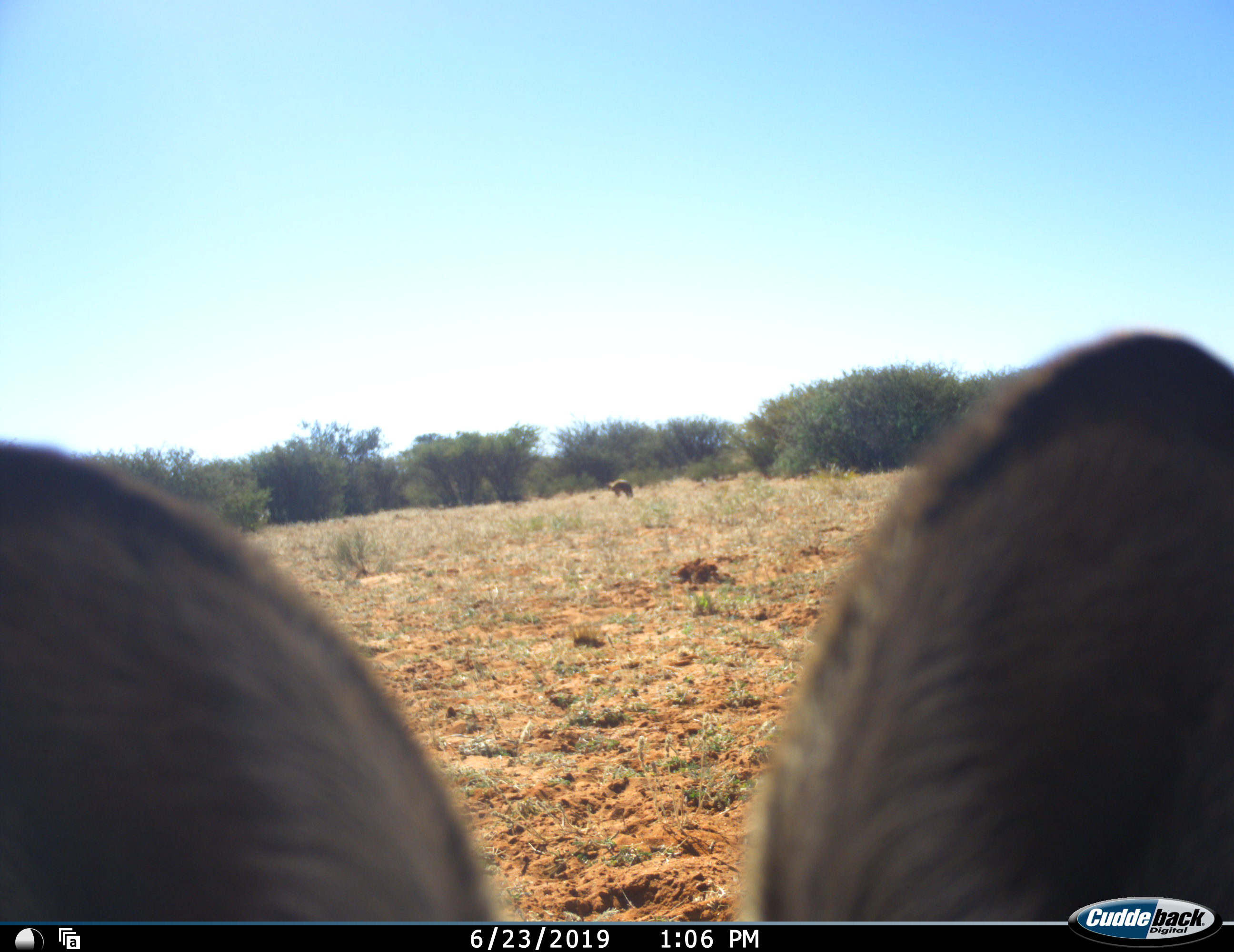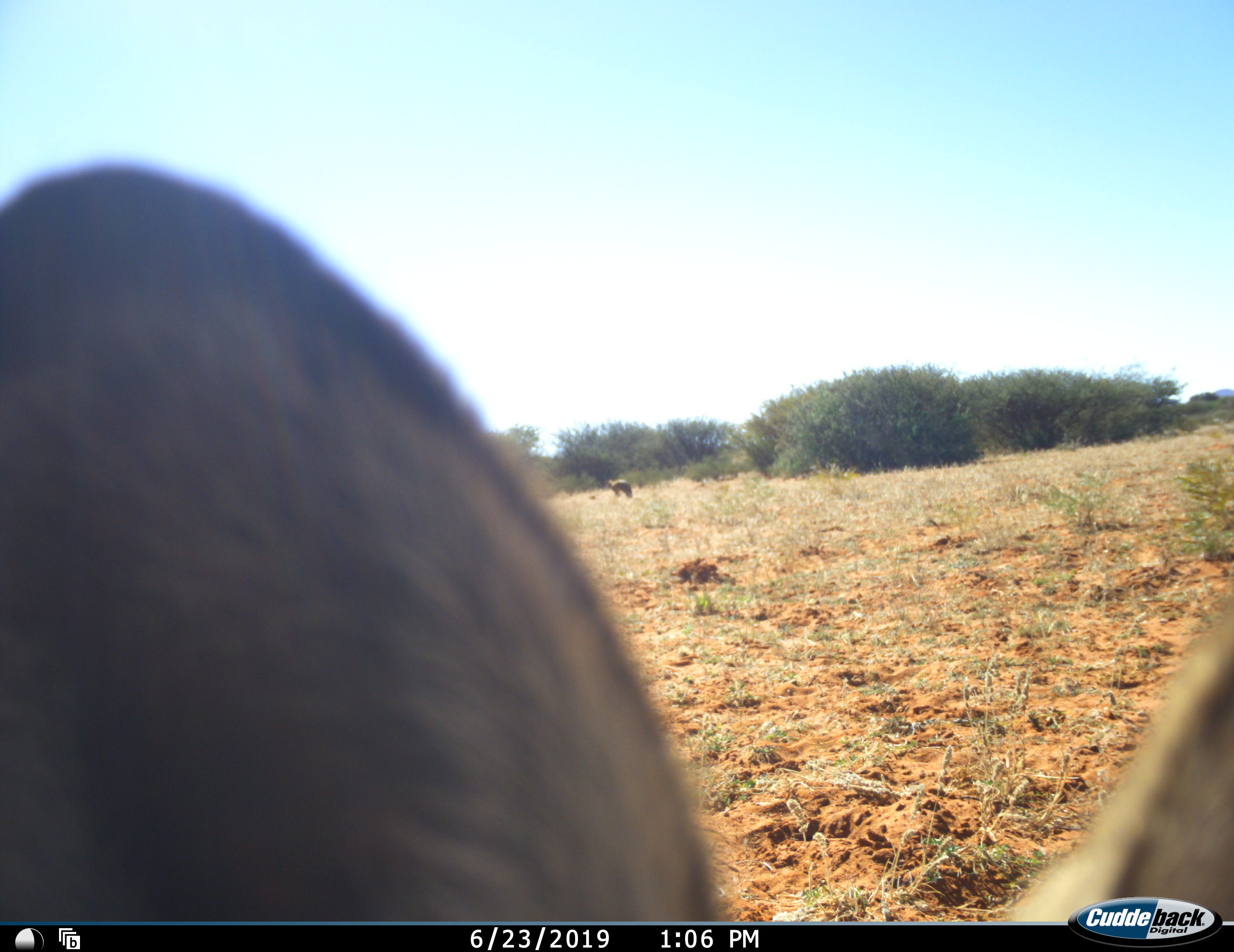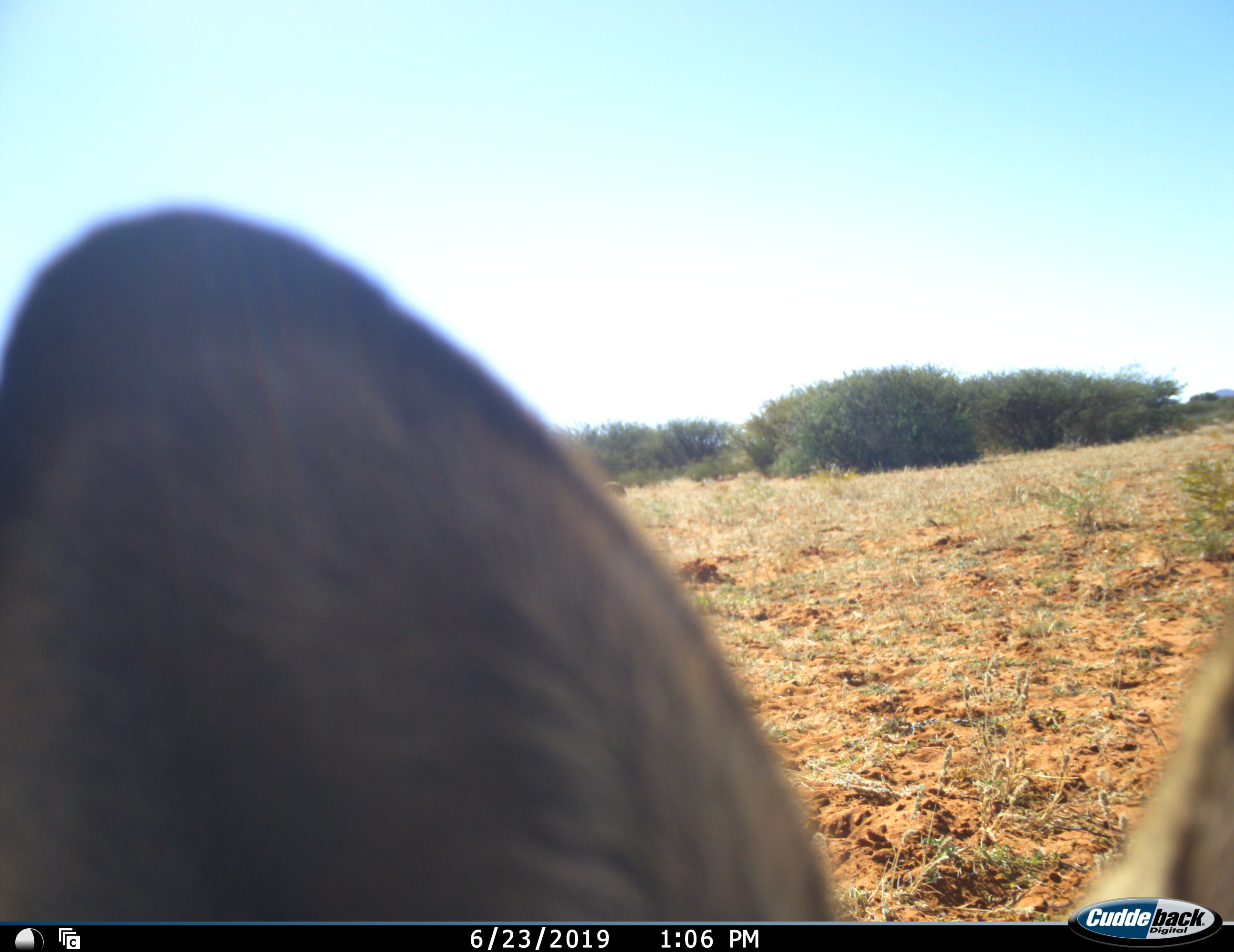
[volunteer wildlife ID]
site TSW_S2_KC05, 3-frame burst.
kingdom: Animalia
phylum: Chordata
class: Mammalia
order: Carnivora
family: Canidae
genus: Otocyon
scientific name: Otocyon megalotis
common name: bat-eared fox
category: foxbateared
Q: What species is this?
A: Foxbateared (bat-eared fox) (Otocyon megalotis).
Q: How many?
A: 2.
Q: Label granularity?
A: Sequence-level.